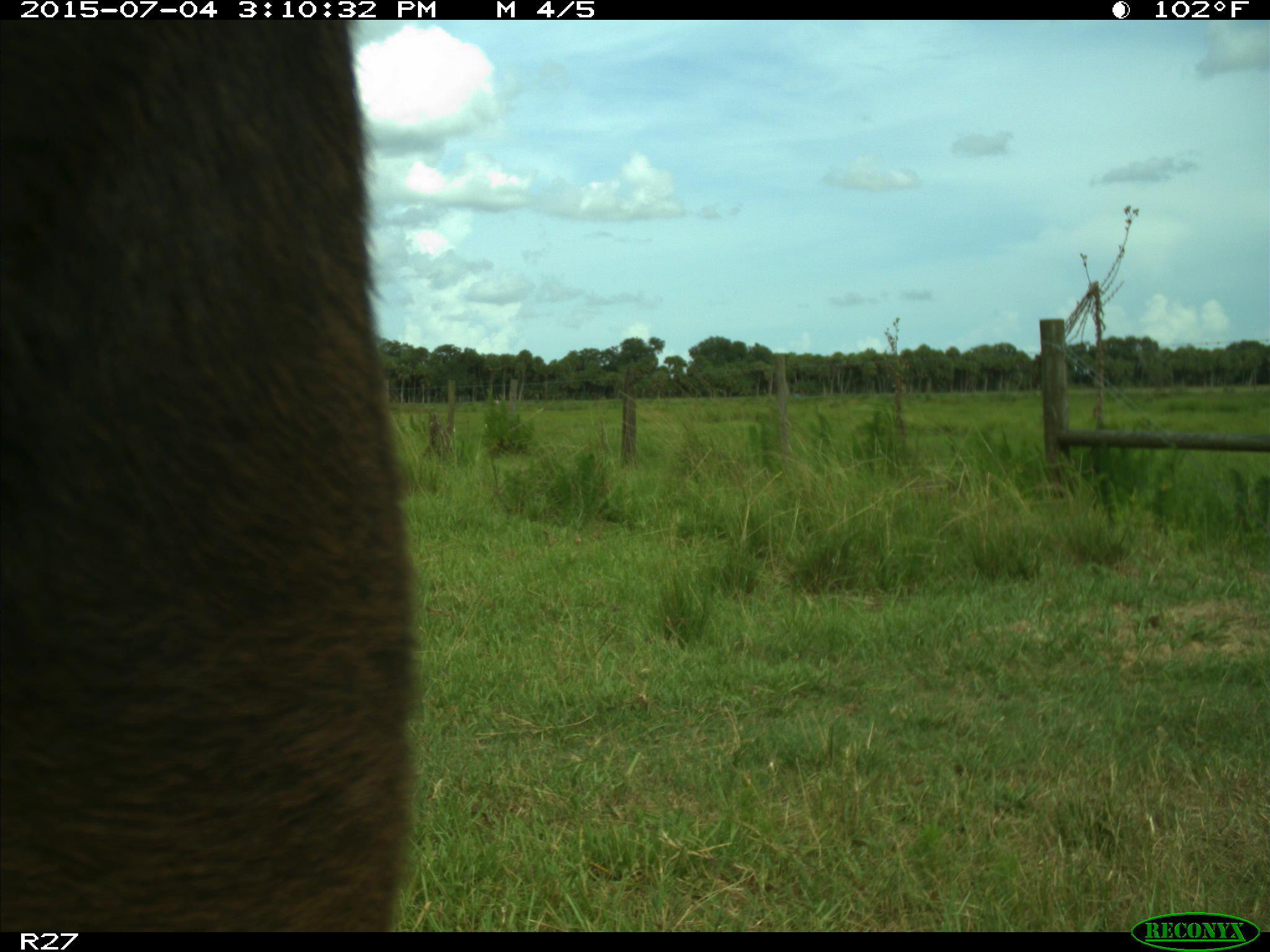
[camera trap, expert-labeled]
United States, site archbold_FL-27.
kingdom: Animalia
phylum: Chordata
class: Mammalia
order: Artiodactyla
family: Bovidae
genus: Bos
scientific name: Bos taurus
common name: domestic cow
Bos taurus (domestic cow).